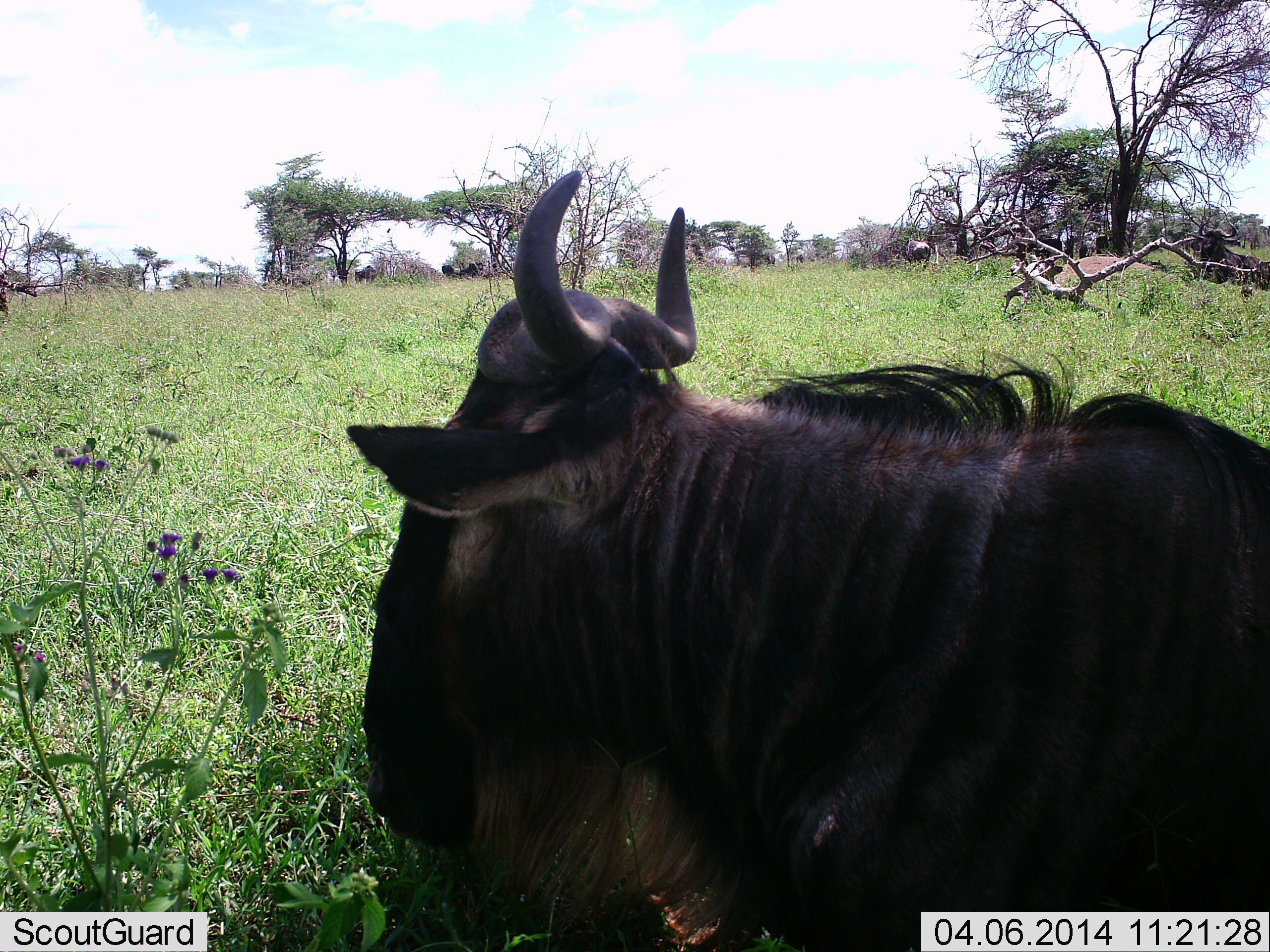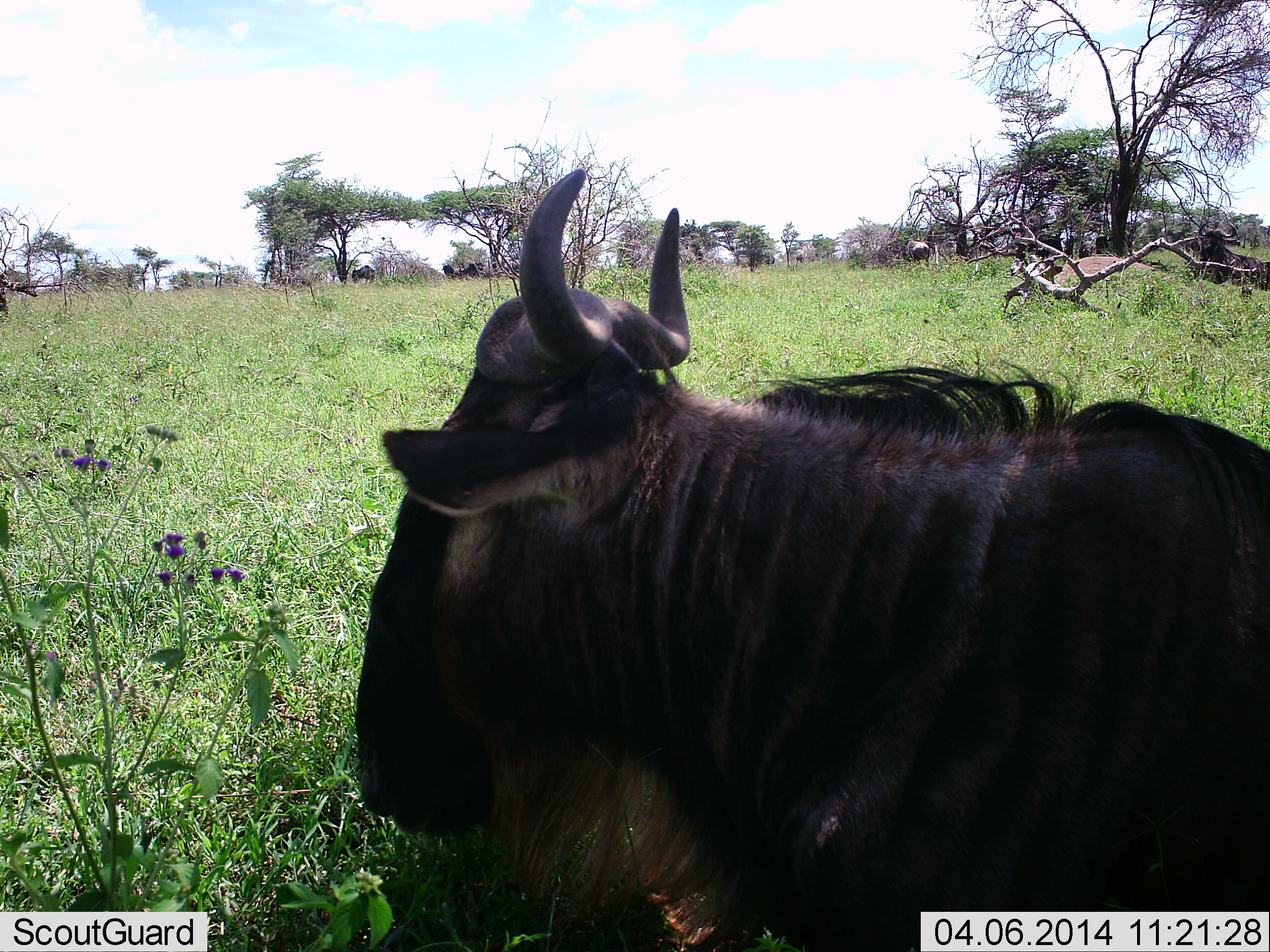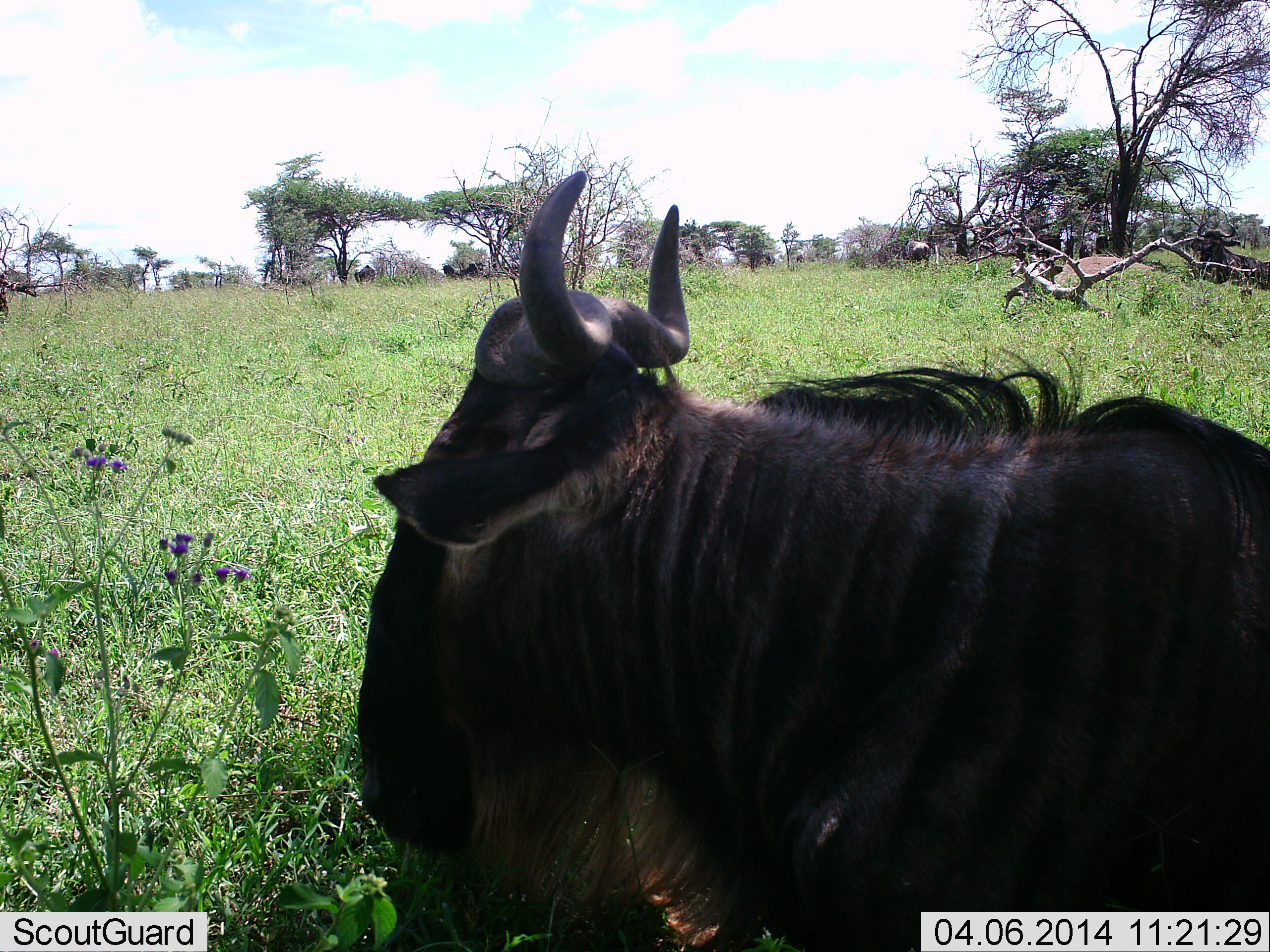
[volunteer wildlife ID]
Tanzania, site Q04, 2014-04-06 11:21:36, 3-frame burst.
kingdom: Animalia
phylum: Chordata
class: Mammalia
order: Artiodactyla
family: Bovidae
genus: Connochaetes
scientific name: Connochaetes taurinus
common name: blue wildebeest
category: wildebeest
Wildebeest (blue wildebeest) (Connochaetes taurinus), count 6. Behavior (volunteer vote fractions): standing 30%, resting 90%, moving 10%, interacting 0%. Young present (vote fraction): 0%. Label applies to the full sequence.